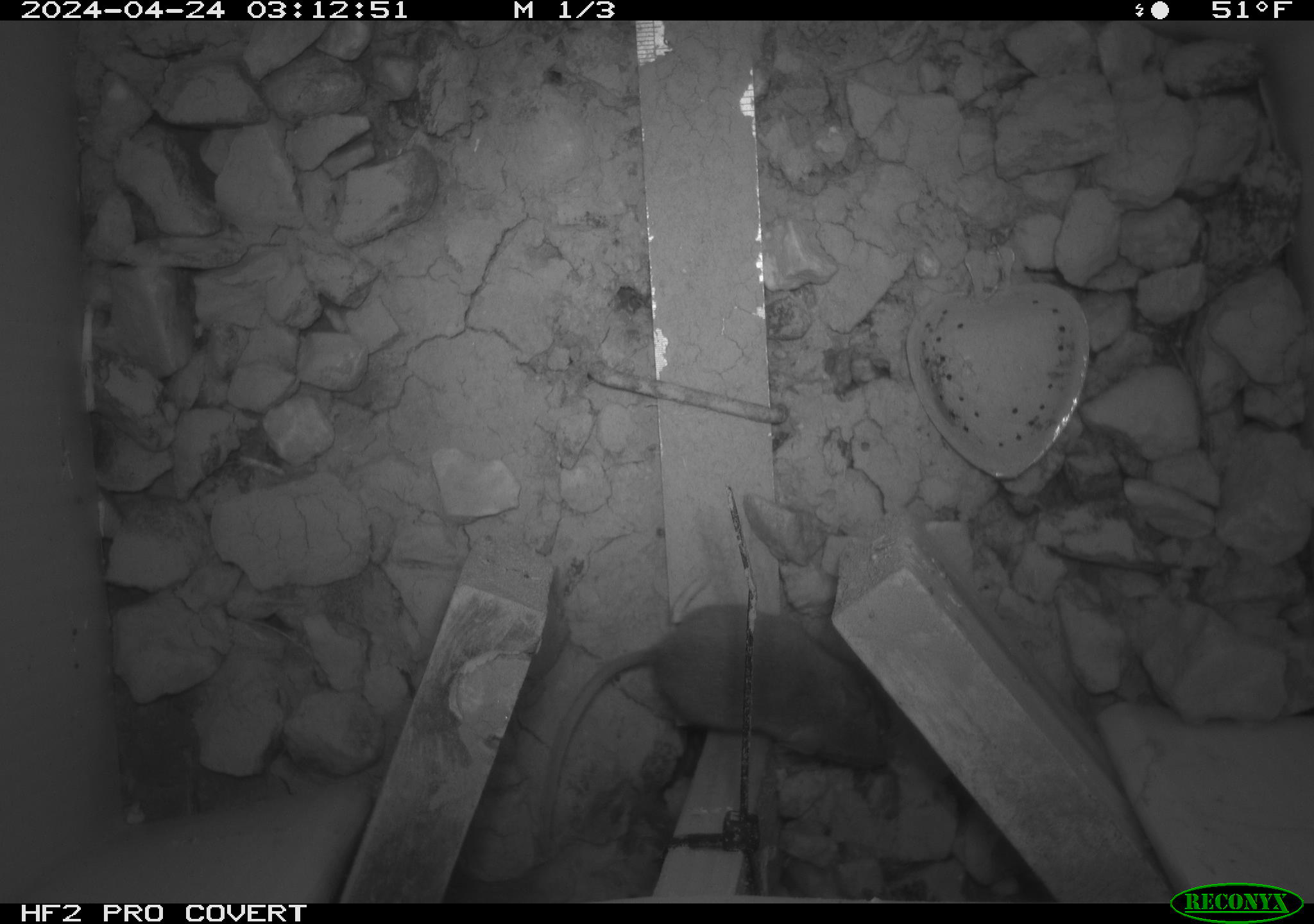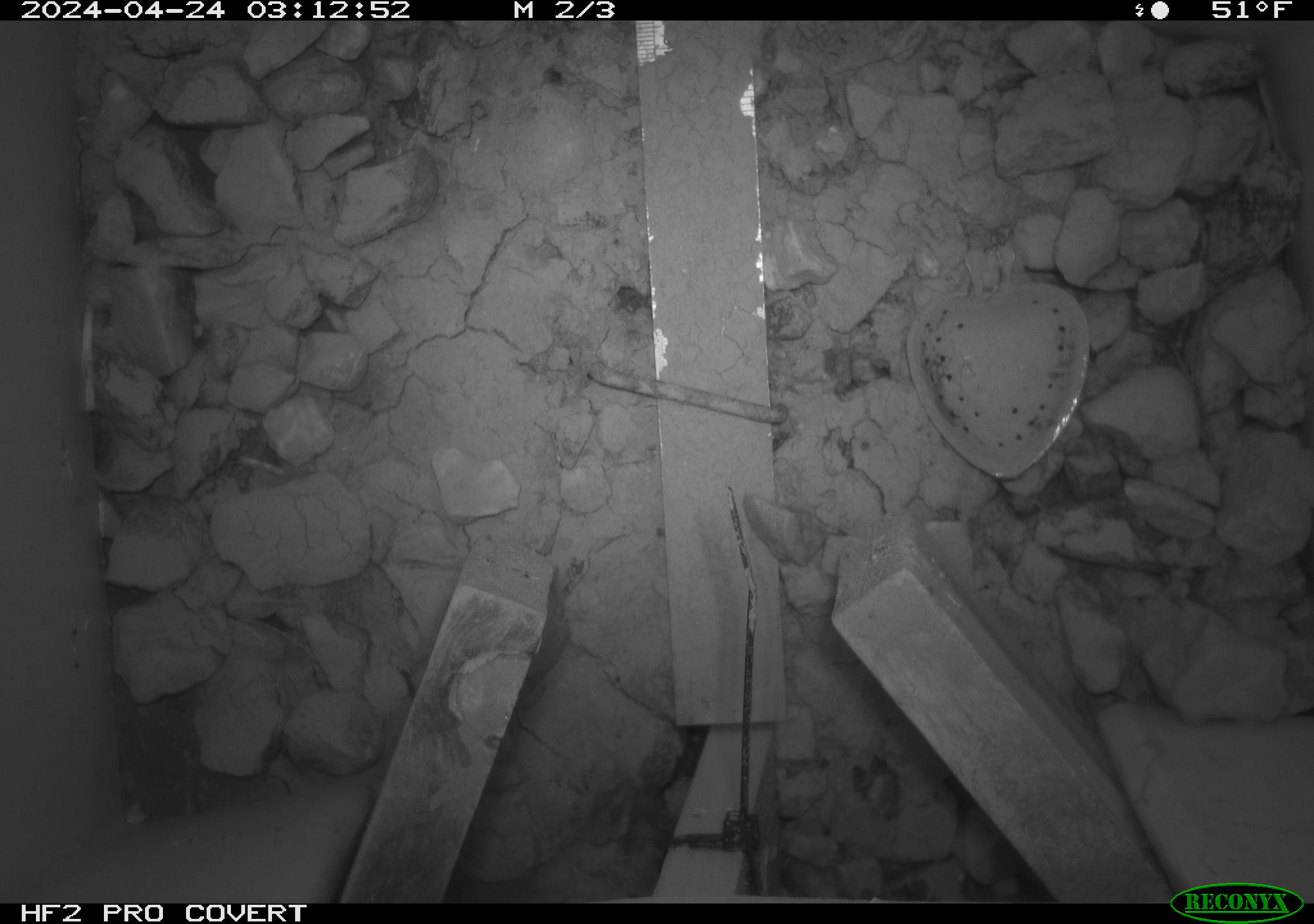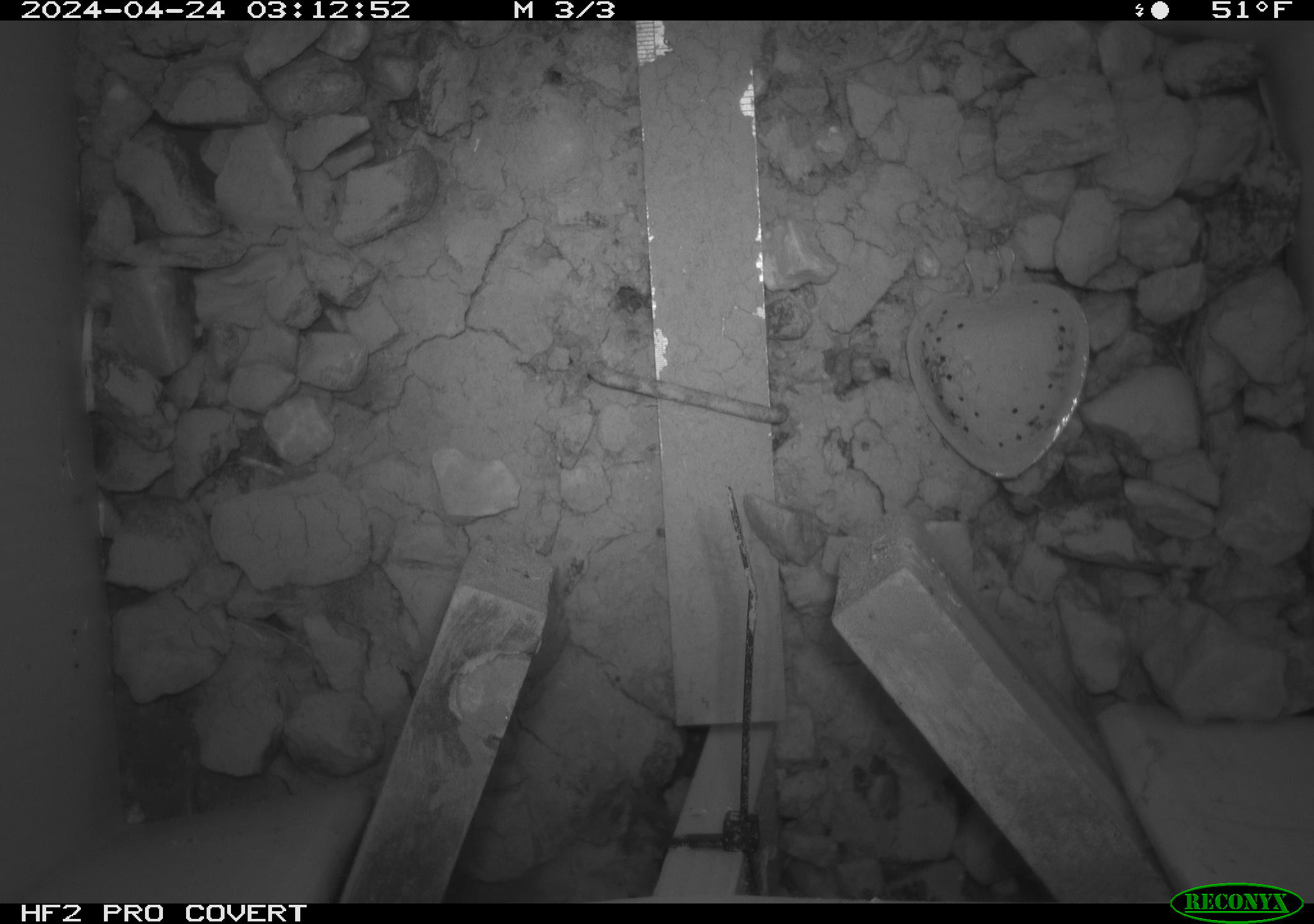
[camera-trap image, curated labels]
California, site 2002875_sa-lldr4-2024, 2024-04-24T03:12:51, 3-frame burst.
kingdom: Animalia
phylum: Chordata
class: Mammalia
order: Rodentia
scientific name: Rodentia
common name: mouse species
Mouse species (Rodentia).